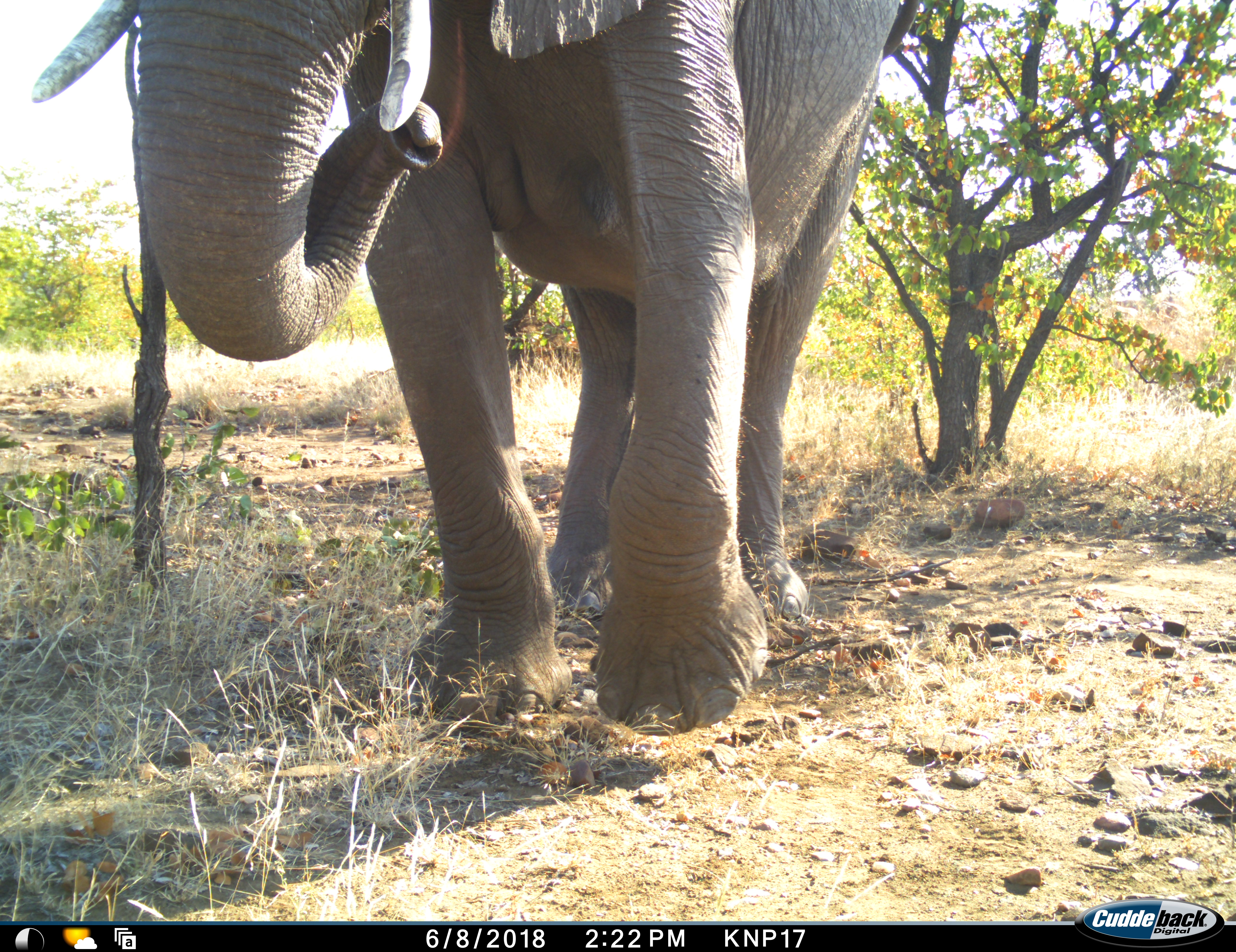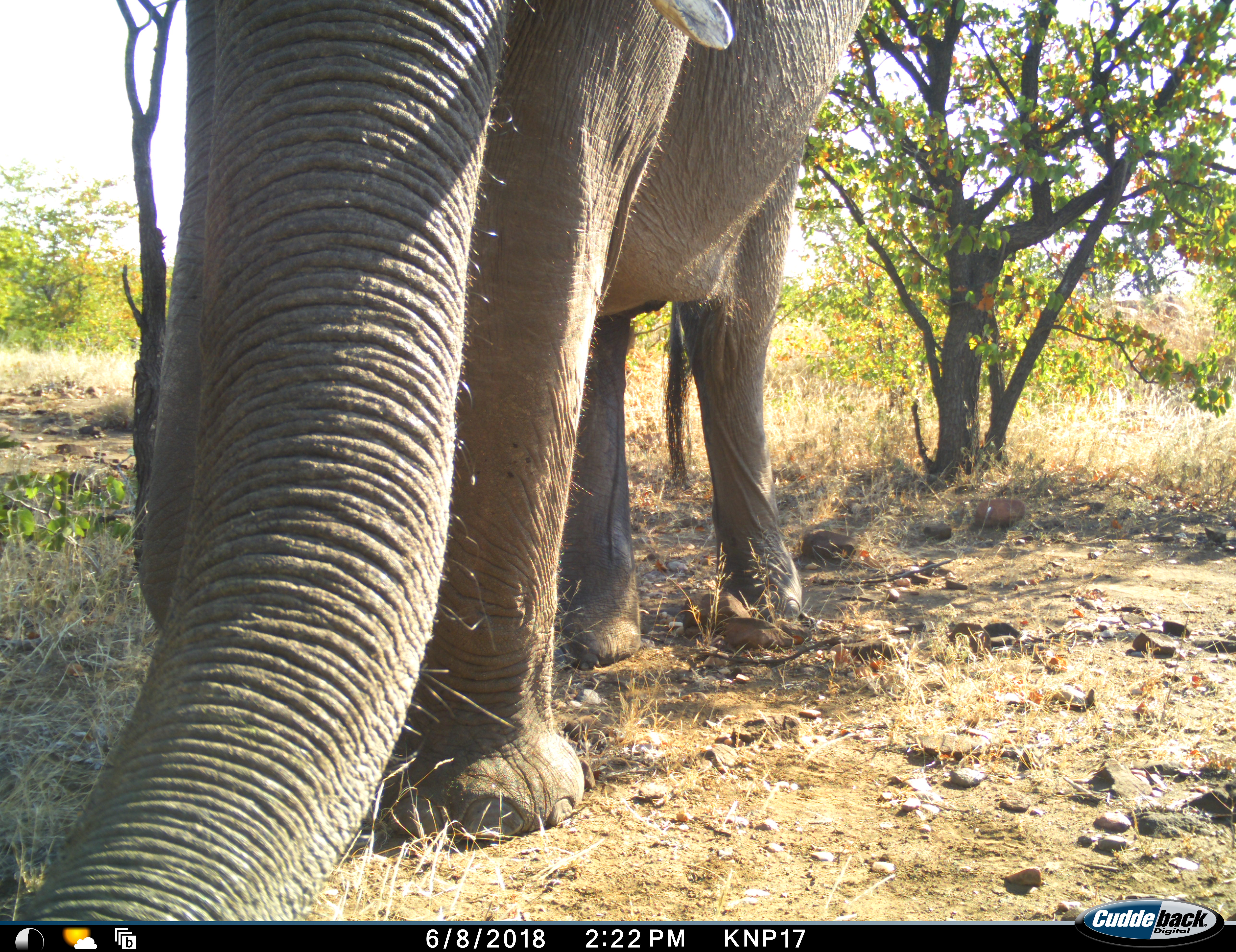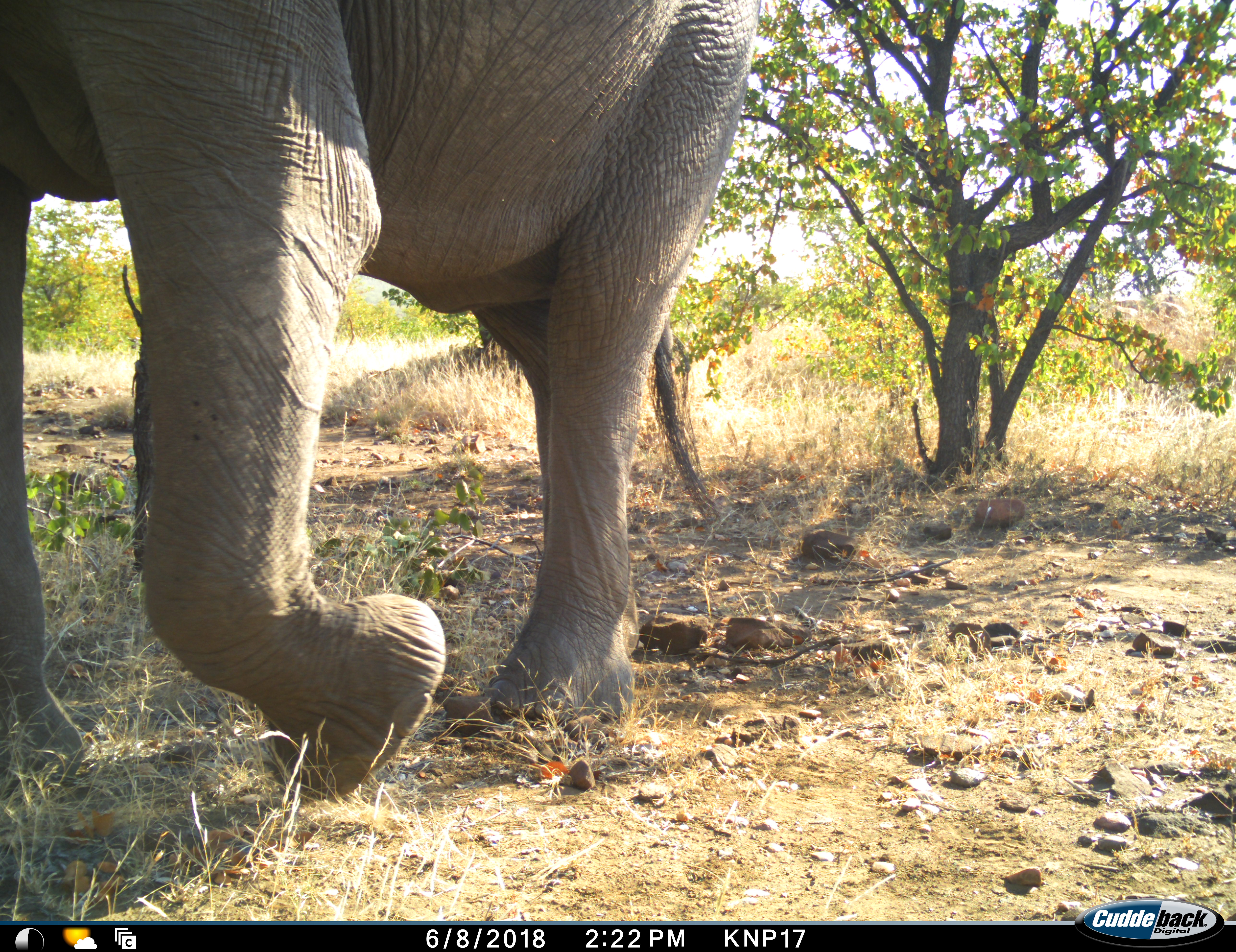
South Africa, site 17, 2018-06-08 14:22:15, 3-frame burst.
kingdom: Animalia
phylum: Chordata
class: Mammalia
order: Proboscidea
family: Elephantidae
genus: Loxodonta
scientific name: Loxodonta africana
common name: african bush elephant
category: elephant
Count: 1.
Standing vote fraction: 20%.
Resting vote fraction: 0%.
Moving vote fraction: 80%.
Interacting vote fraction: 0%.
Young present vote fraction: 0%.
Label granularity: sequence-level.